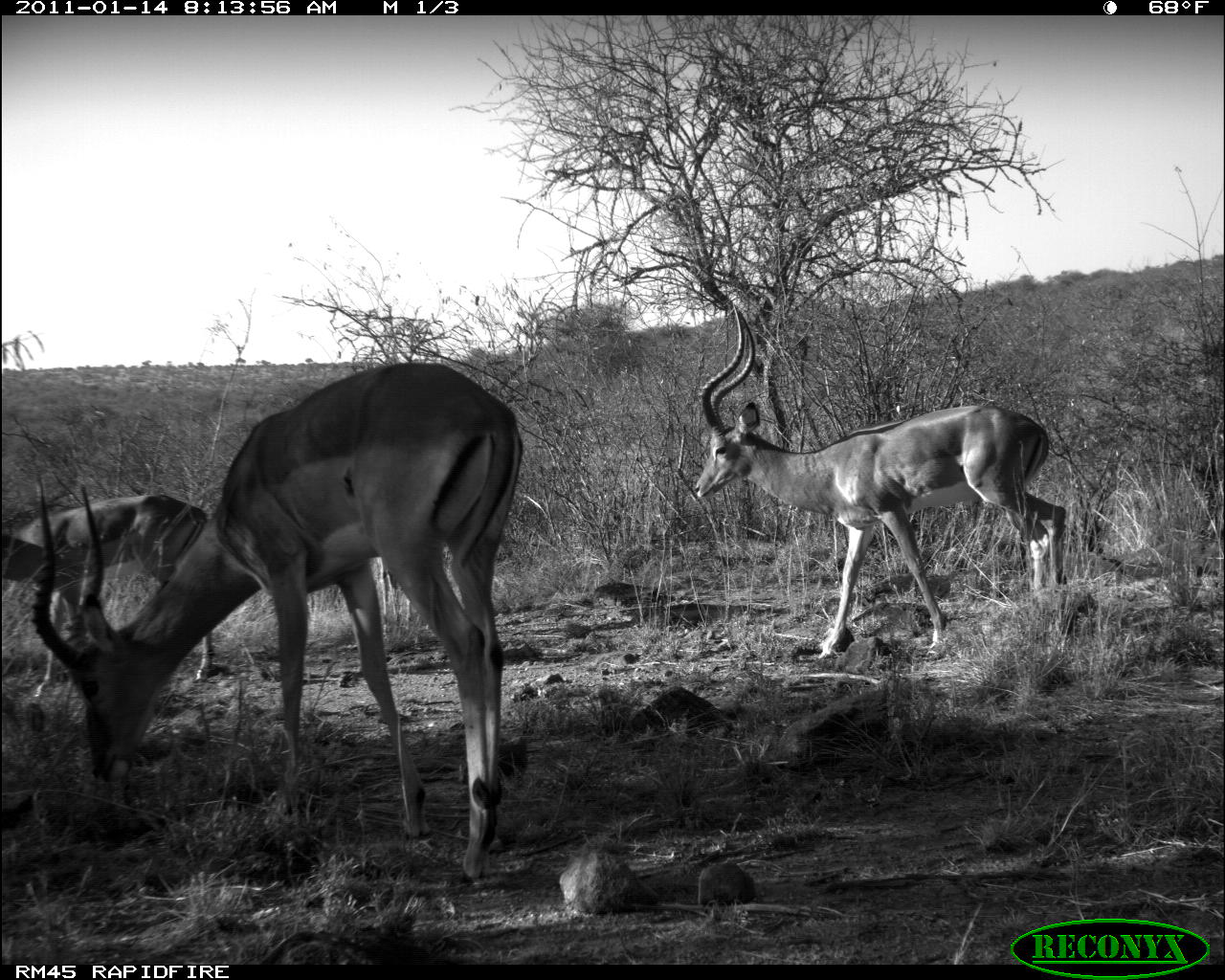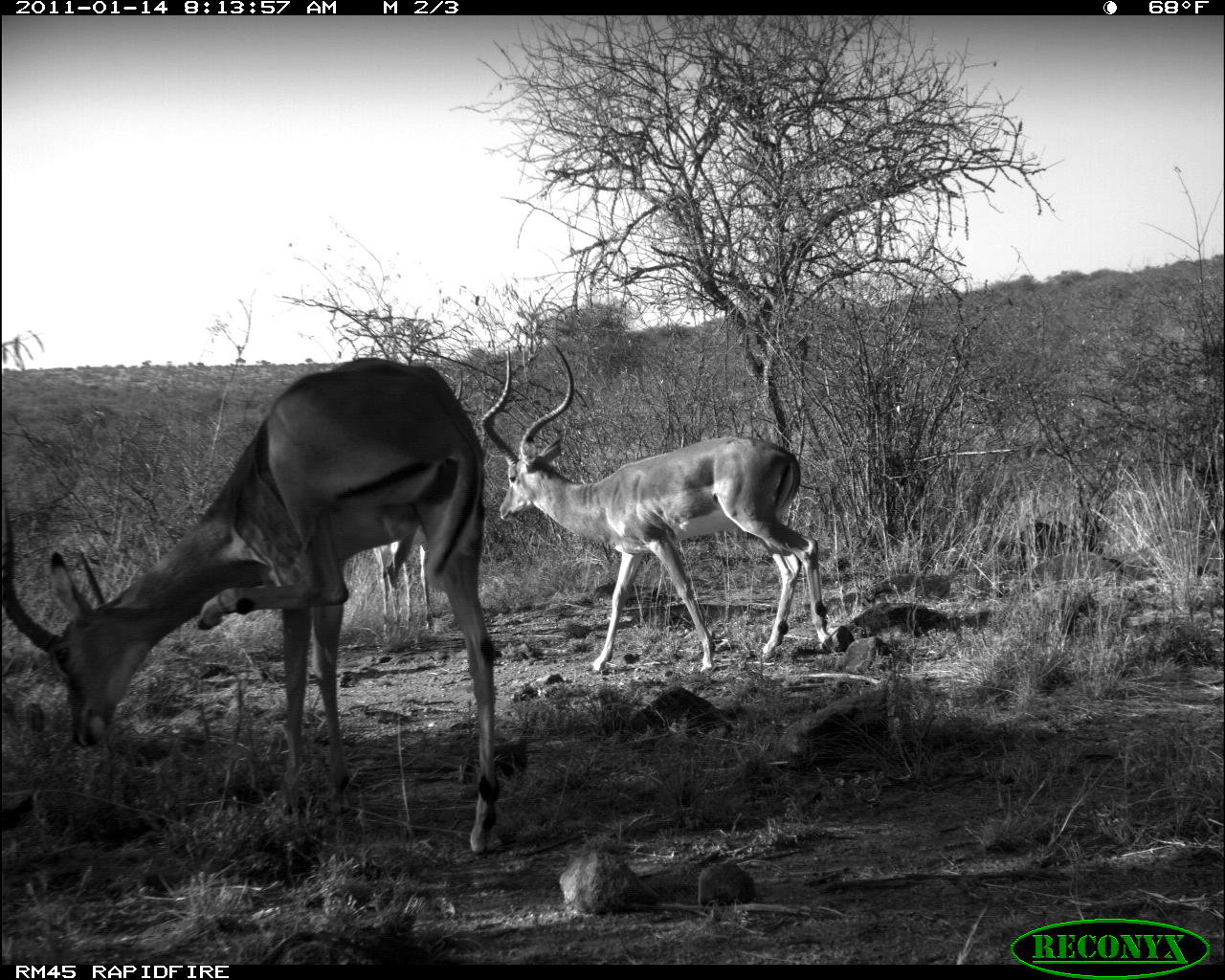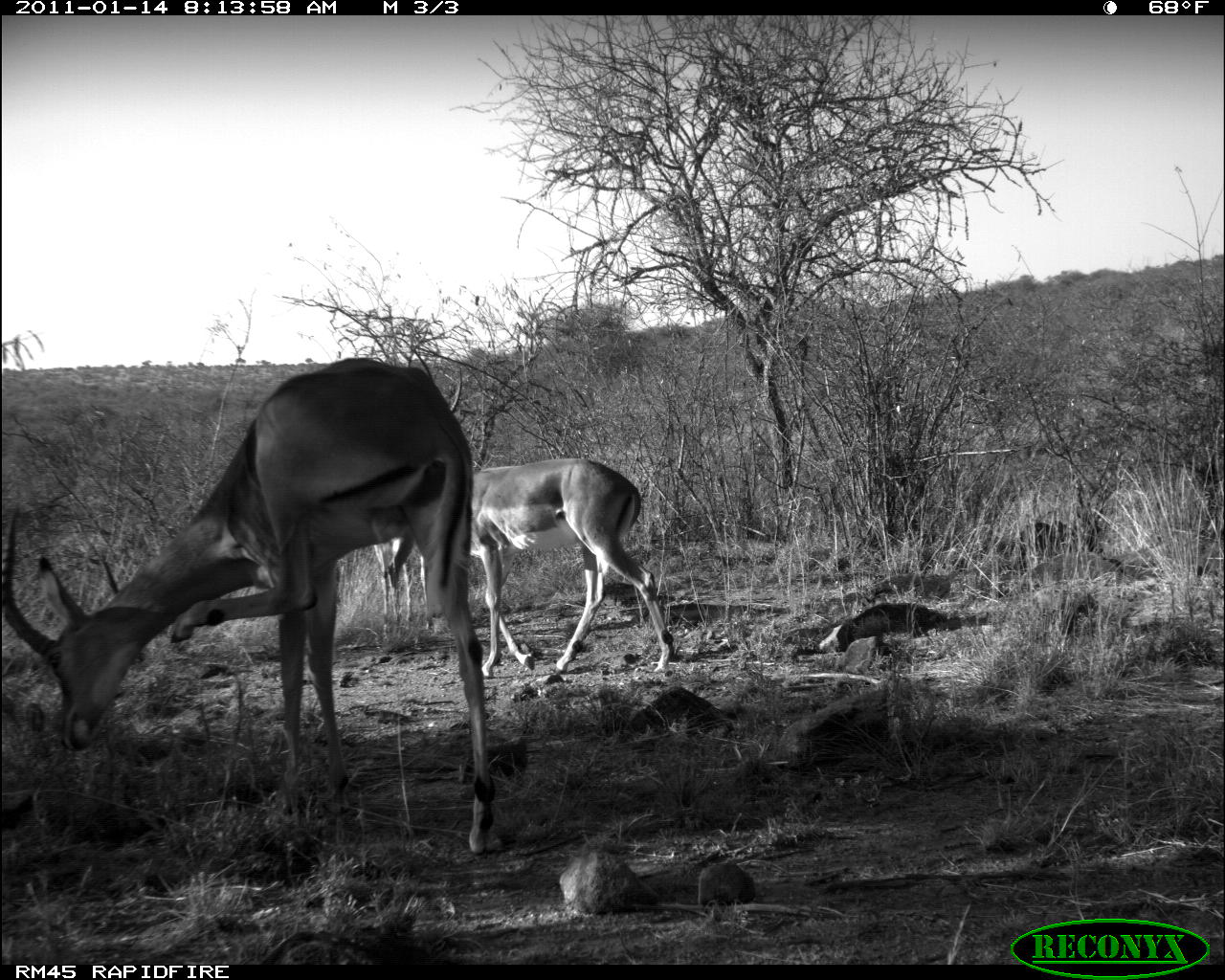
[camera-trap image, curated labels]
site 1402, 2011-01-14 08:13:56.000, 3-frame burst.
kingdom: Animalia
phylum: Chordata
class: Mammalia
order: Artiodactyla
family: Bovidae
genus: Aepyceros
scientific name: Aepyceros melampus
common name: impala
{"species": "Aepyceros melampus (impala)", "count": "3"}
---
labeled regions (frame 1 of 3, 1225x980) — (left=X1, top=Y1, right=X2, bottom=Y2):
aepyceros melampus: (left=29, top=363, right=524, bottom=883); (left=694, top=308, right=1069, bottom=662); (left=2, top=485, right=220, bottom=686)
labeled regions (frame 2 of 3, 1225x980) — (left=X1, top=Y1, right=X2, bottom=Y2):
aepyceros melampus: (left=1, top=358, right=504, bottom=854); (left=479, top=343, right=836, bottom=675)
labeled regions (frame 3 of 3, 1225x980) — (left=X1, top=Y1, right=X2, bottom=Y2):
aepyceros melampus: (left=3, top=357, right=504, bottom=856); (left=470, top=457, right=675, bottom=673); (left=374, top=538, right=435, bottom=640)